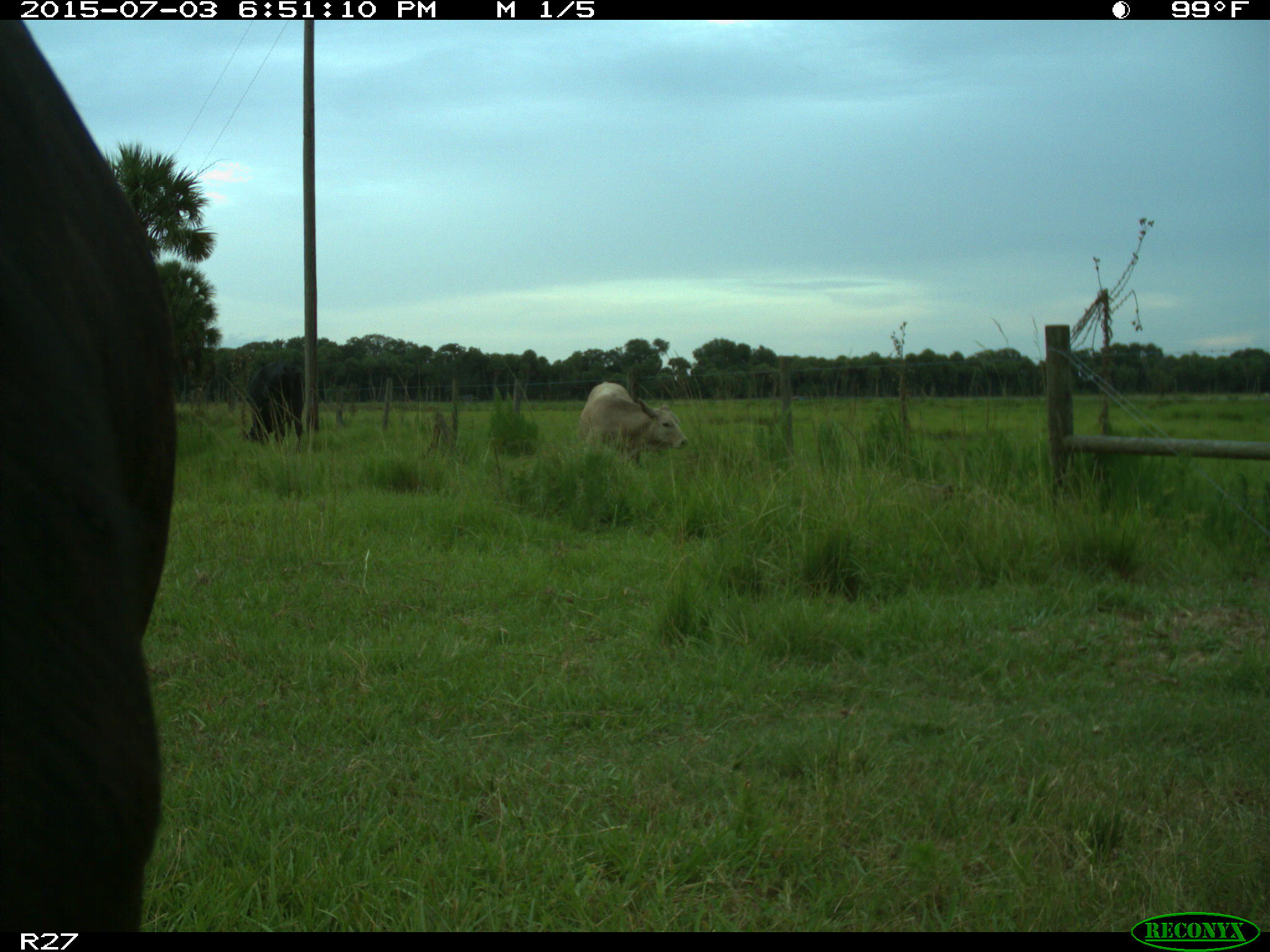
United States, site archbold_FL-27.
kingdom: Animalia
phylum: Chordata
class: Mammalia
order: Artiodactyla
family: Bovidae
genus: Bos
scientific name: Bos taurus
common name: domestic cow